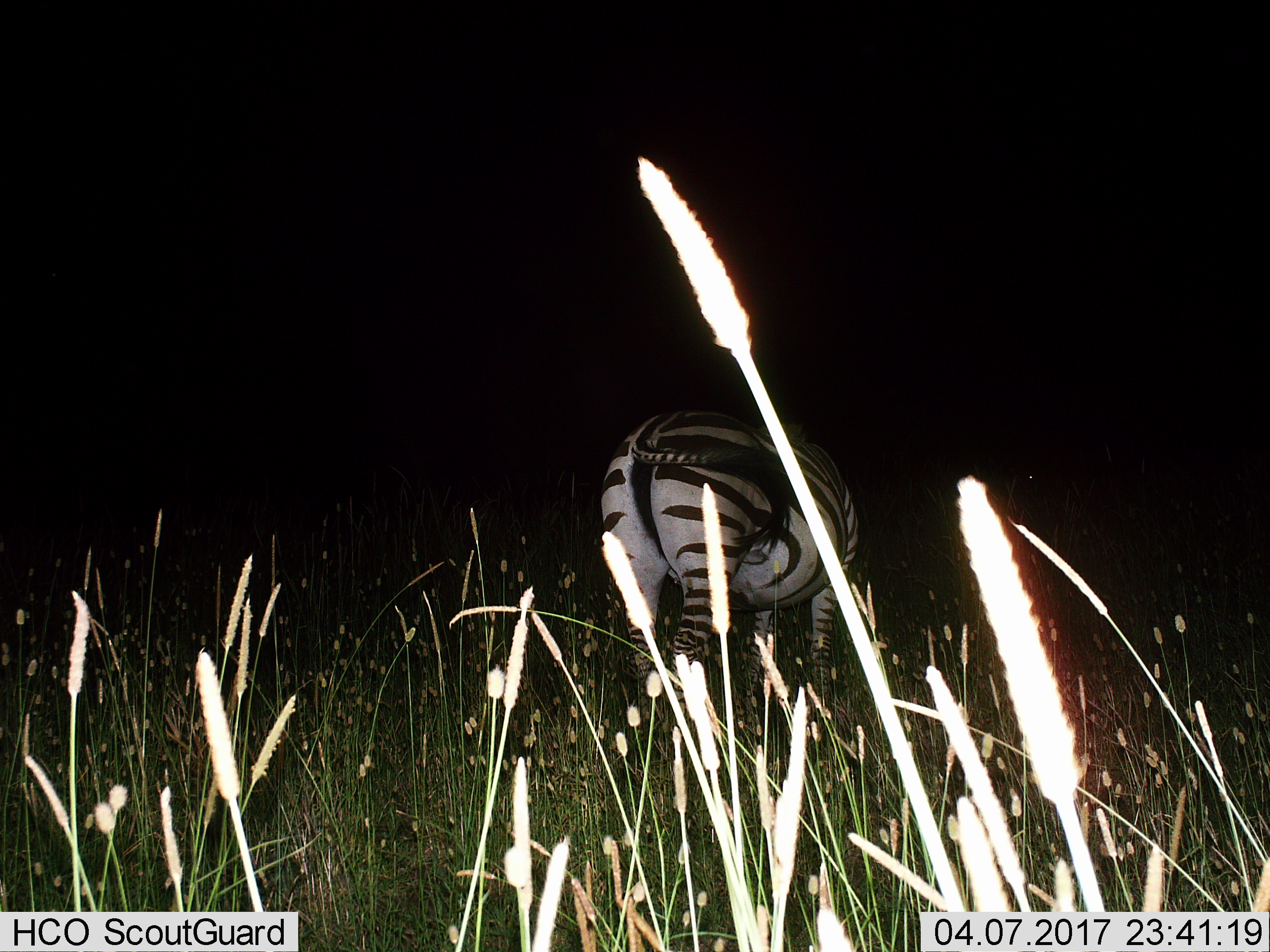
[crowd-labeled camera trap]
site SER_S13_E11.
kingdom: Animalia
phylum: Chordata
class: Mammalia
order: Perissodactyla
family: Equidae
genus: Equus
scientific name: Equus quagga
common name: plains zebra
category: zebraplains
Zebraplains (plains zebra) (Equus quagga), count 1. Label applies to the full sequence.